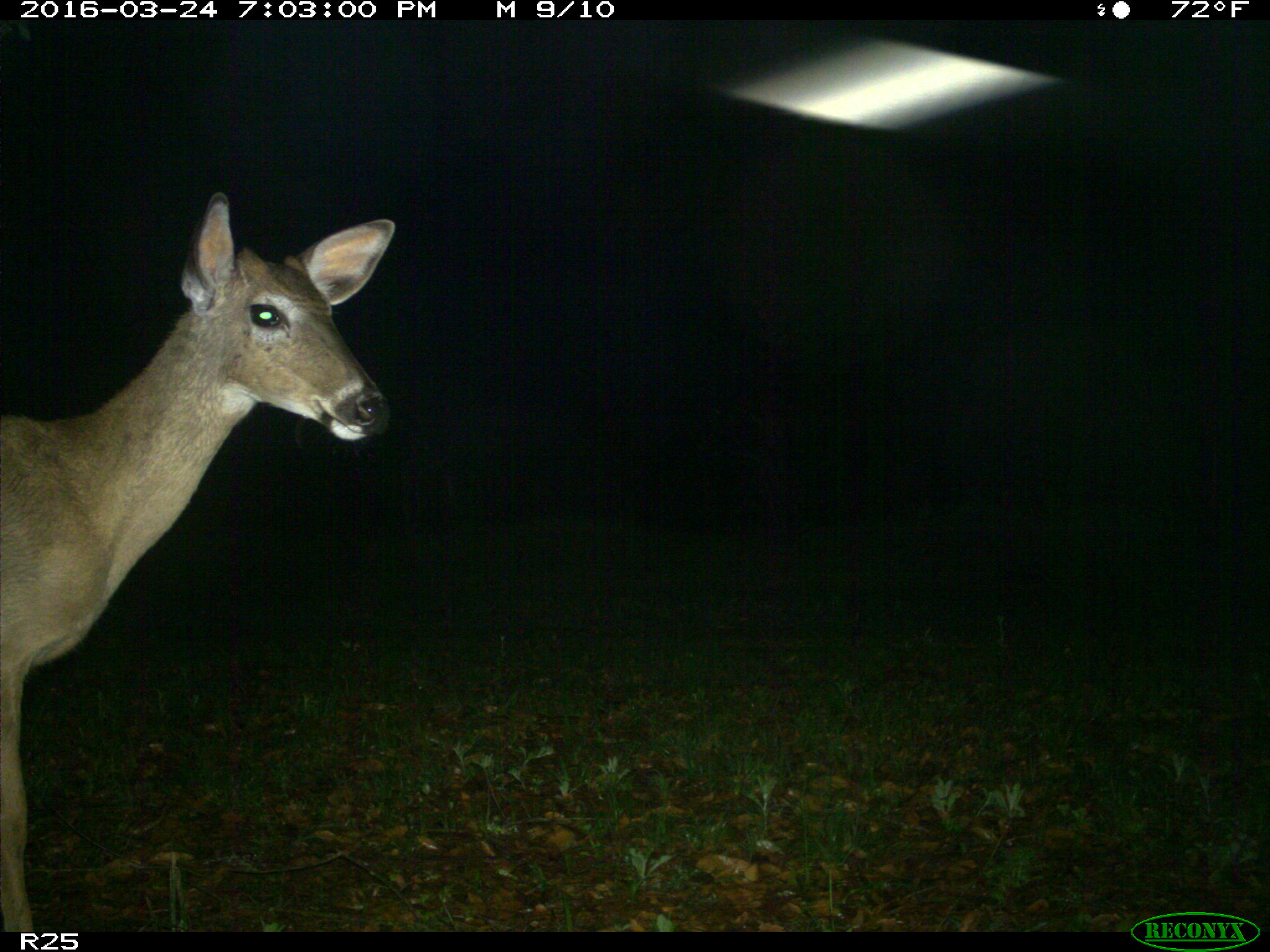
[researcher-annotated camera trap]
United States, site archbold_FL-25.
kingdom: Animalia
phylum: Chordata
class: Mammalia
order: Artiodactyla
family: Cervidae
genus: Odocoileus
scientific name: Odocoileus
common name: deer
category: unidentified deer